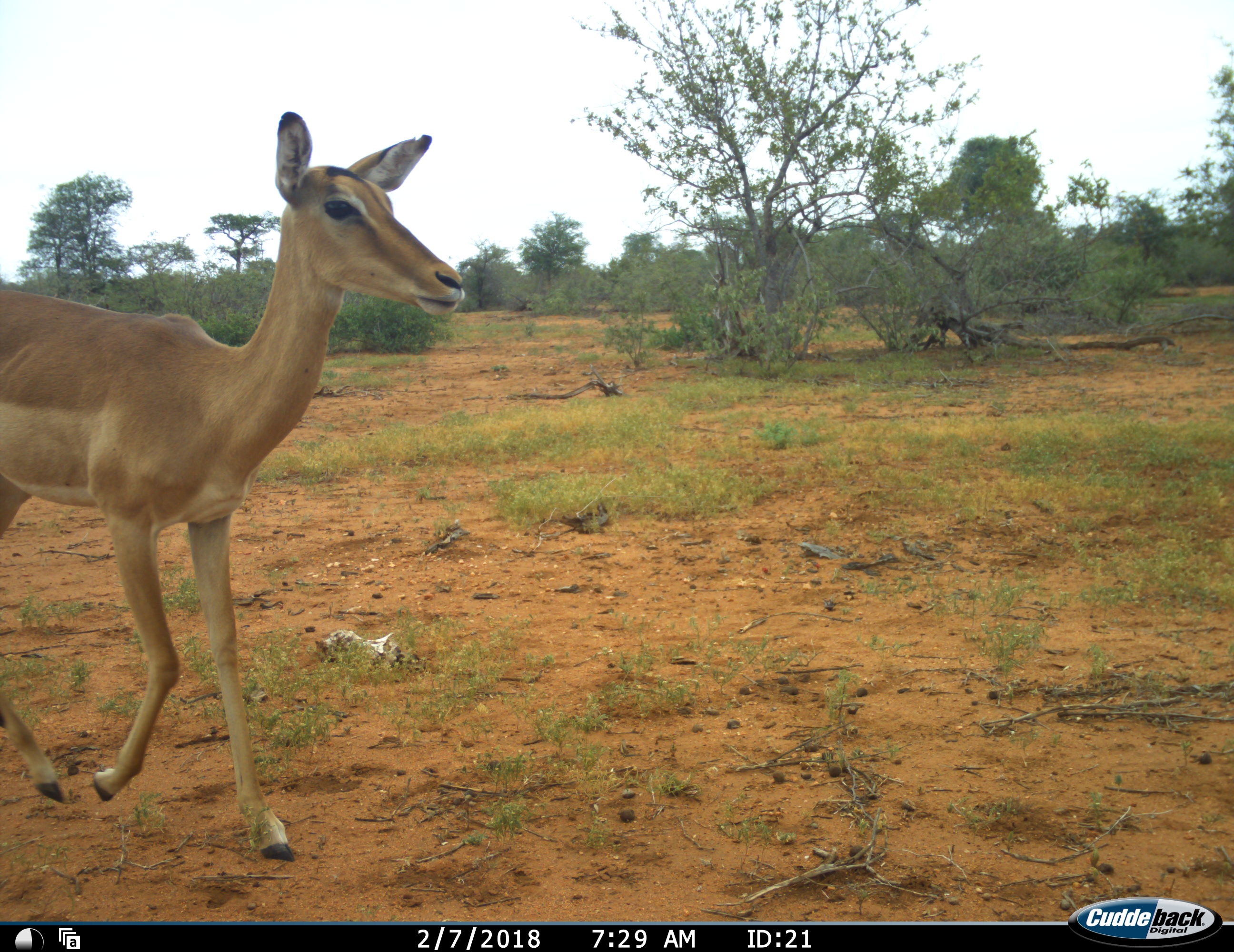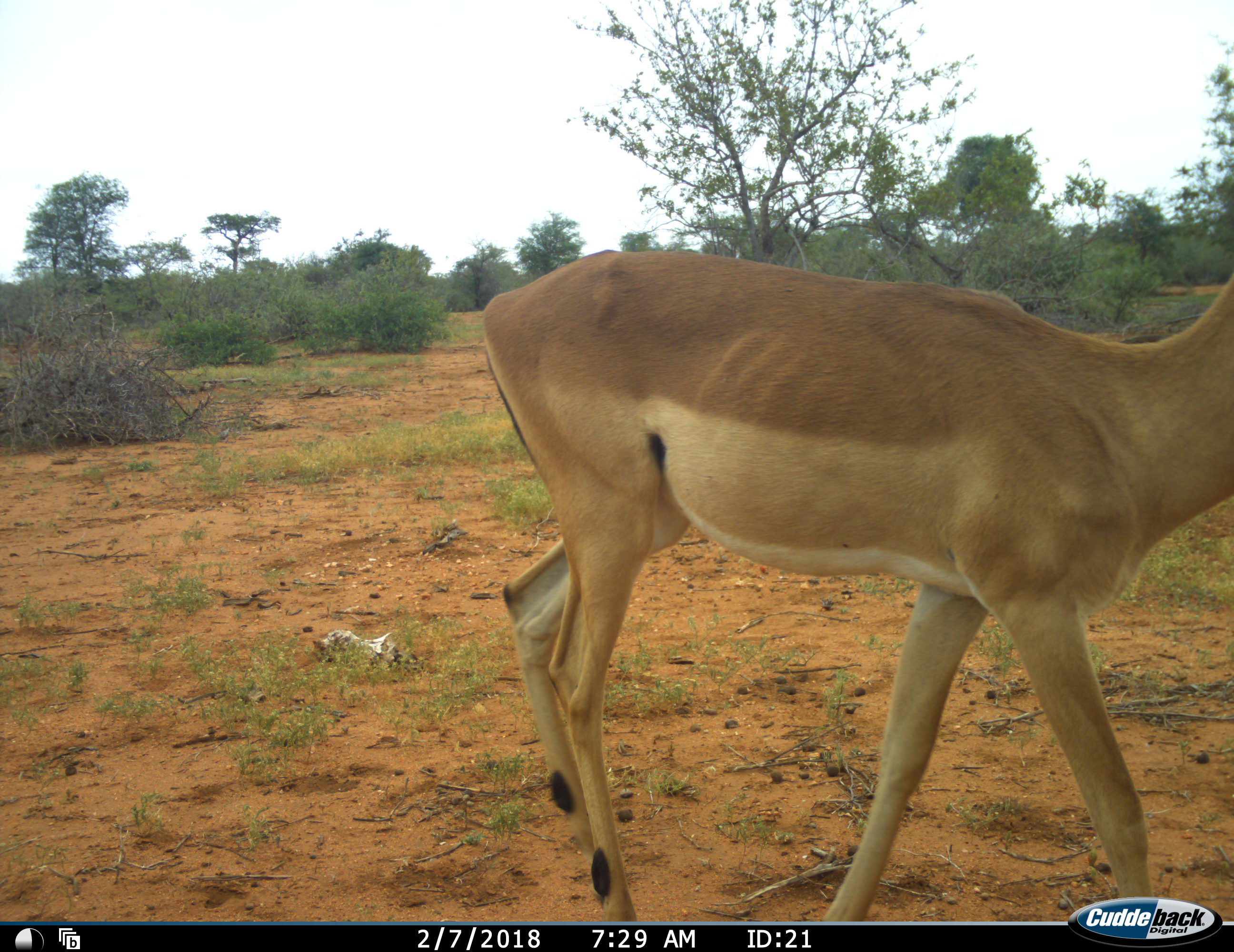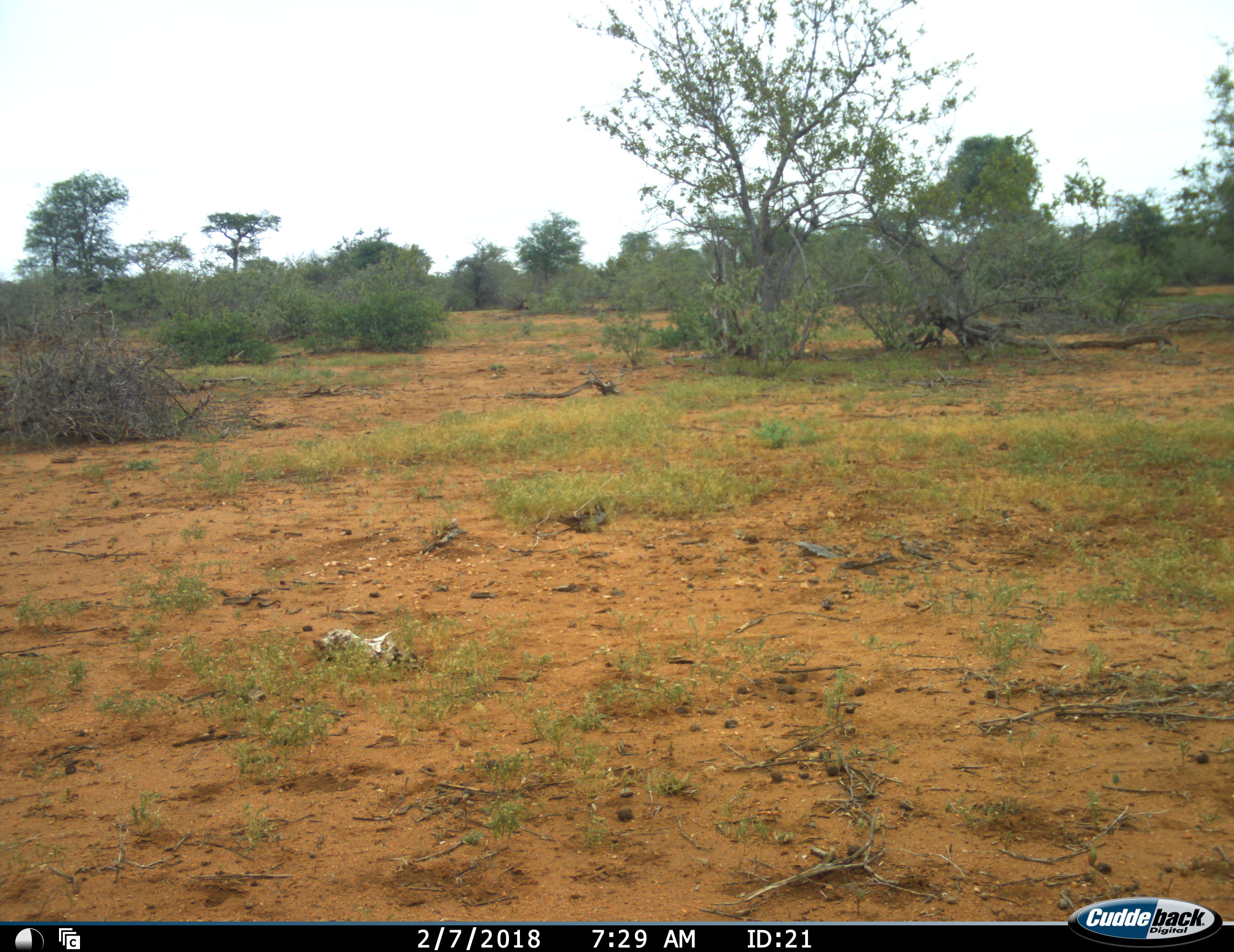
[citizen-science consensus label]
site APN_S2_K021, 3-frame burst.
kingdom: Animalia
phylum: Chordata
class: Mammalia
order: Artiodactyla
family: Bovidae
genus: Aepyceros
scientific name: Aepyceros melampus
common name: impala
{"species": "impala (Aepyceros melampus)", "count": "1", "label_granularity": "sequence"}